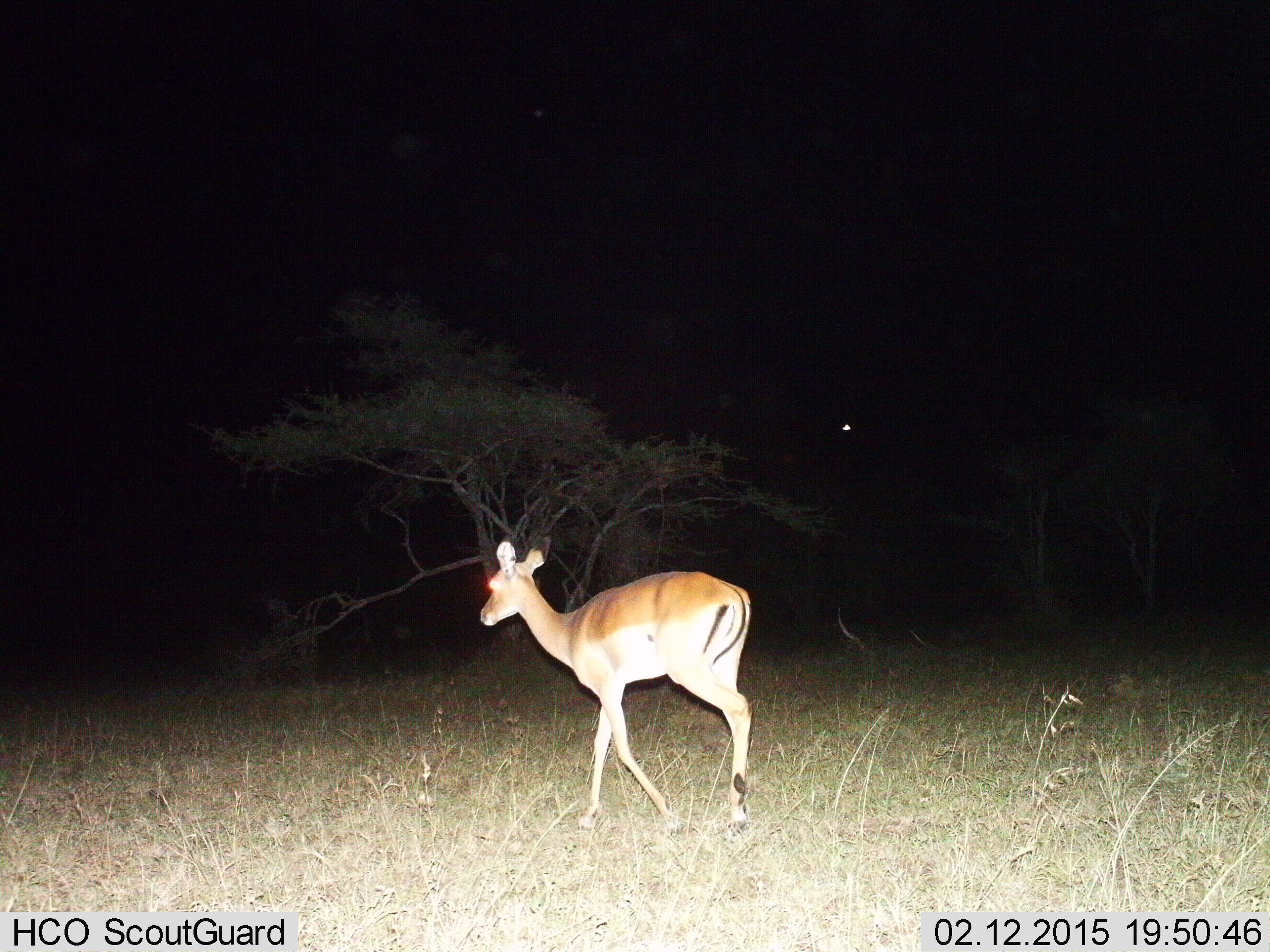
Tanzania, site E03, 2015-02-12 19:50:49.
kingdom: Animalia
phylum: Chordata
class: Mammalia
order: Artiodactyla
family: Bovidae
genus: Aepyceros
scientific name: Aepyceros melampus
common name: impala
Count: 1.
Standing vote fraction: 0%.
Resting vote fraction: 0%.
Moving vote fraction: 100%.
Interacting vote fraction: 0%.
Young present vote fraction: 0%.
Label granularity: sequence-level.